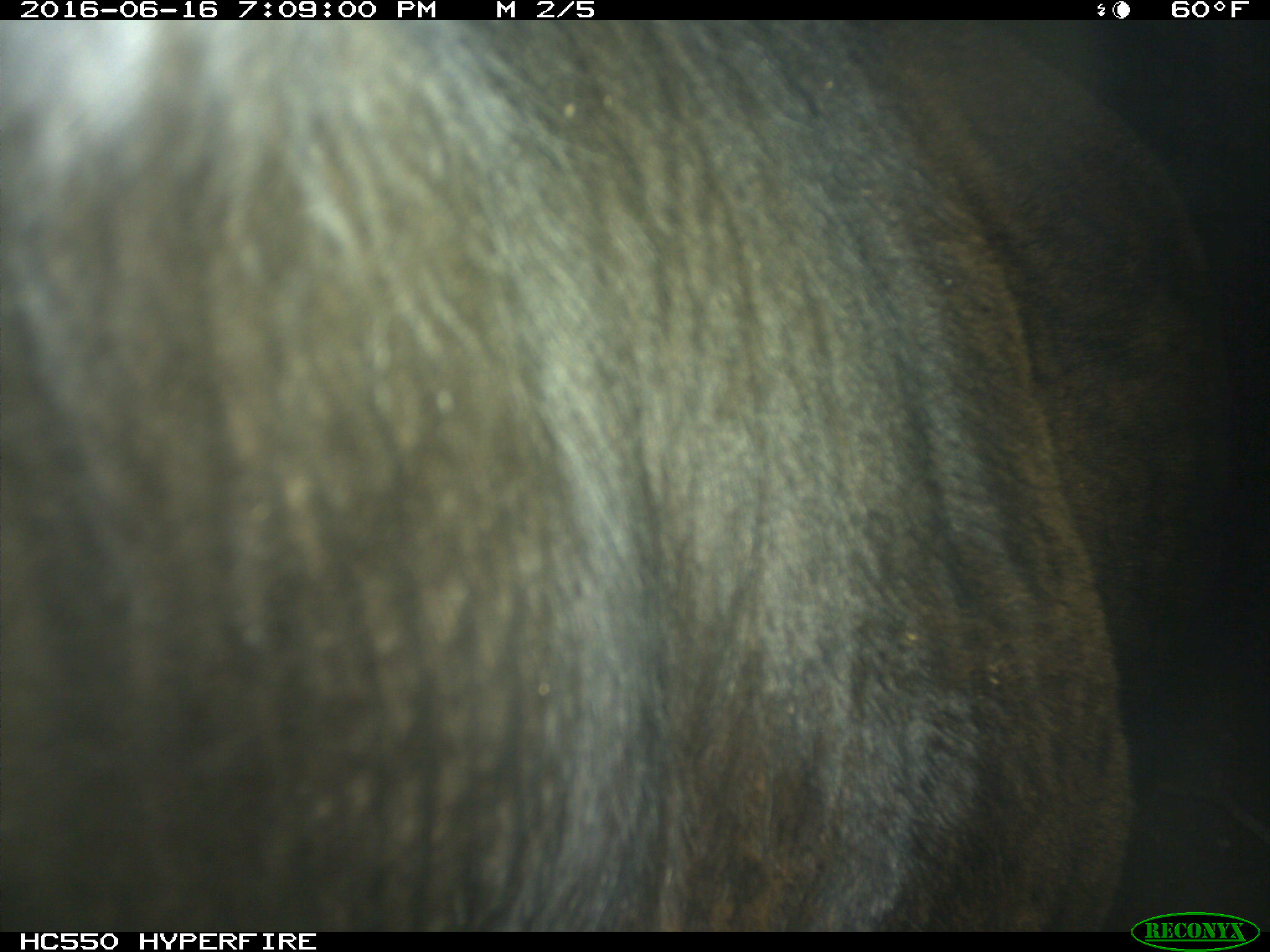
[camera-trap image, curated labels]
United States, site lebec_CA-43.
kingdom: Animalia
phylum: Chordata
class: Mammalia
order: Artiodactyla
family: Bovidae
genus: Bos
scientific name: Bos taurus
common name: domestic cow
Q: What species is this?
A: Bos taurus (domestic cow).